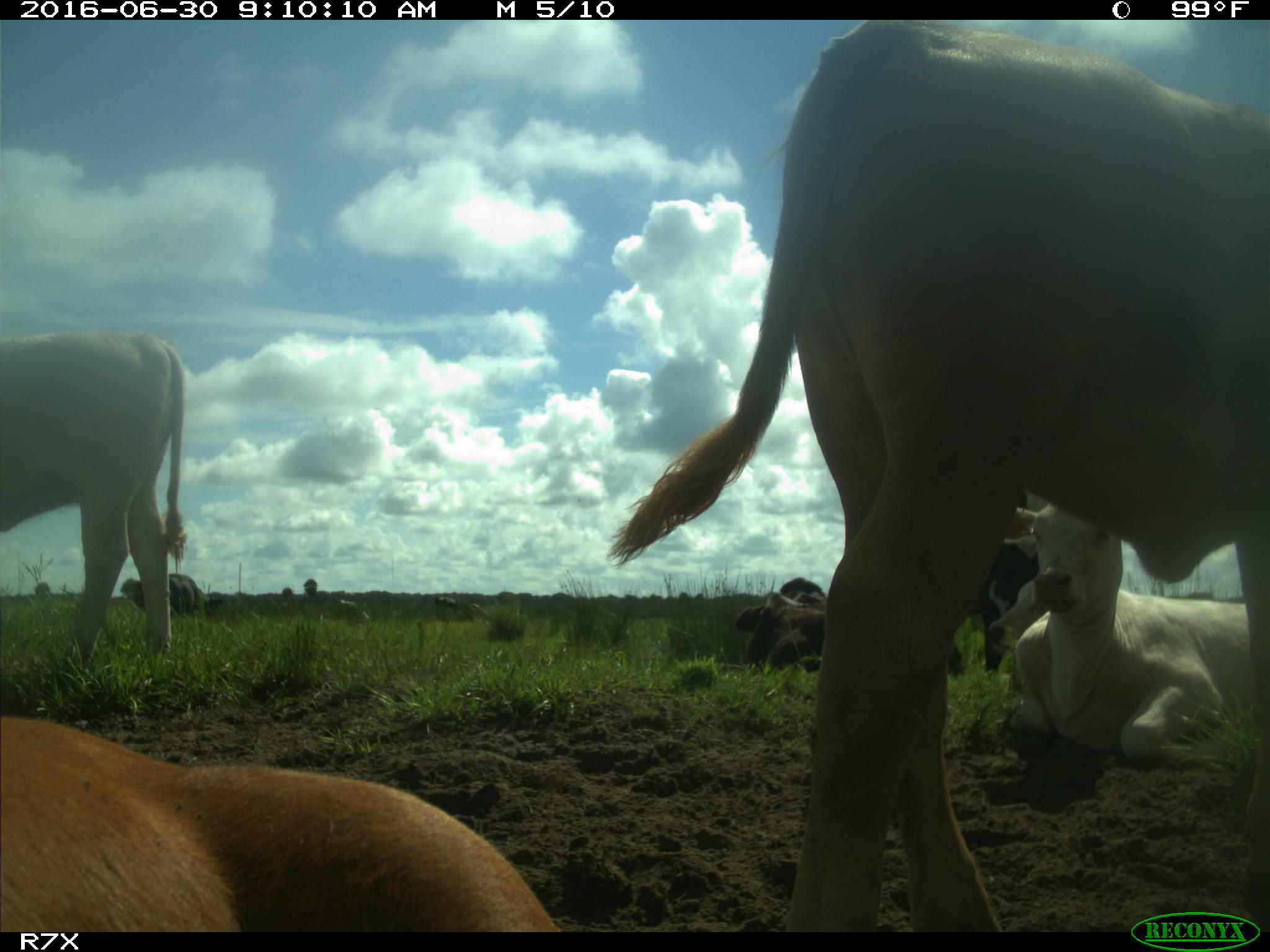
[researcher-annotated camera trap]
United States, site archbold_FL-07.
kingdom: Animalia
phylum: Chordata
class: Mammalia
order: Artiodactyla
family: Bovidae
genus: Bos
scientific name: Bos taurus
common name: domestic cow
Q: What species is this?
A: Bos taurus (domestic cow).